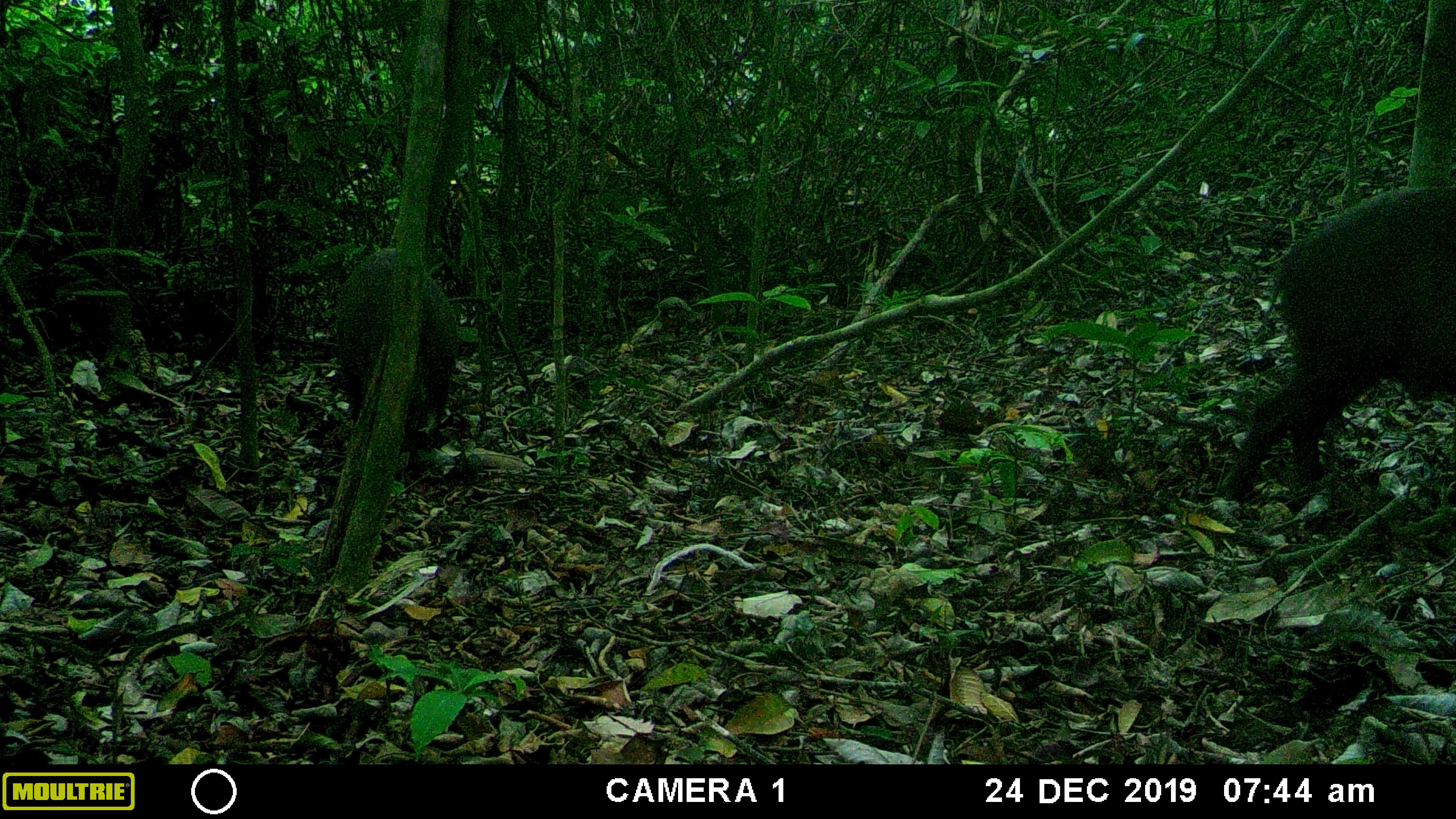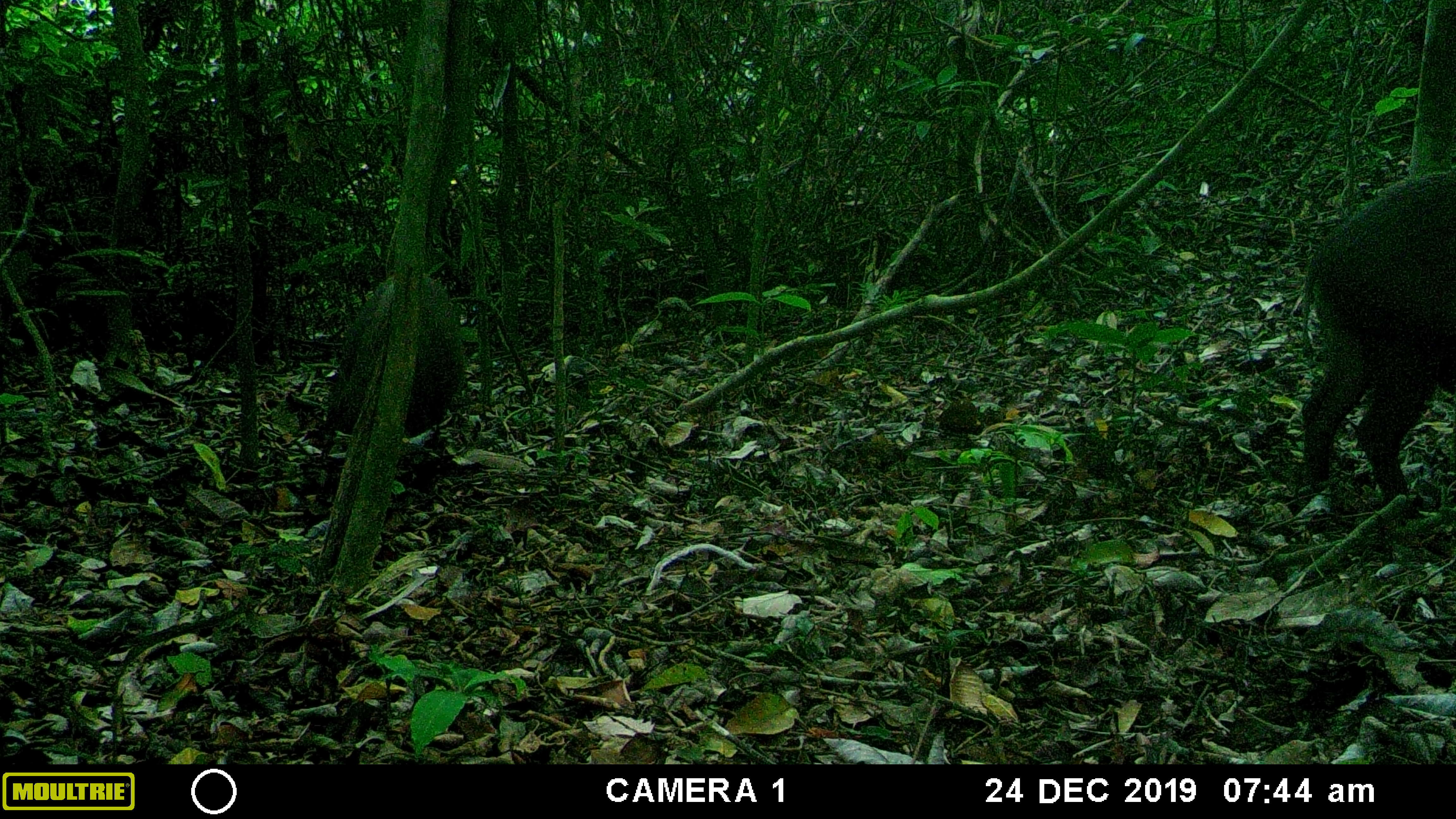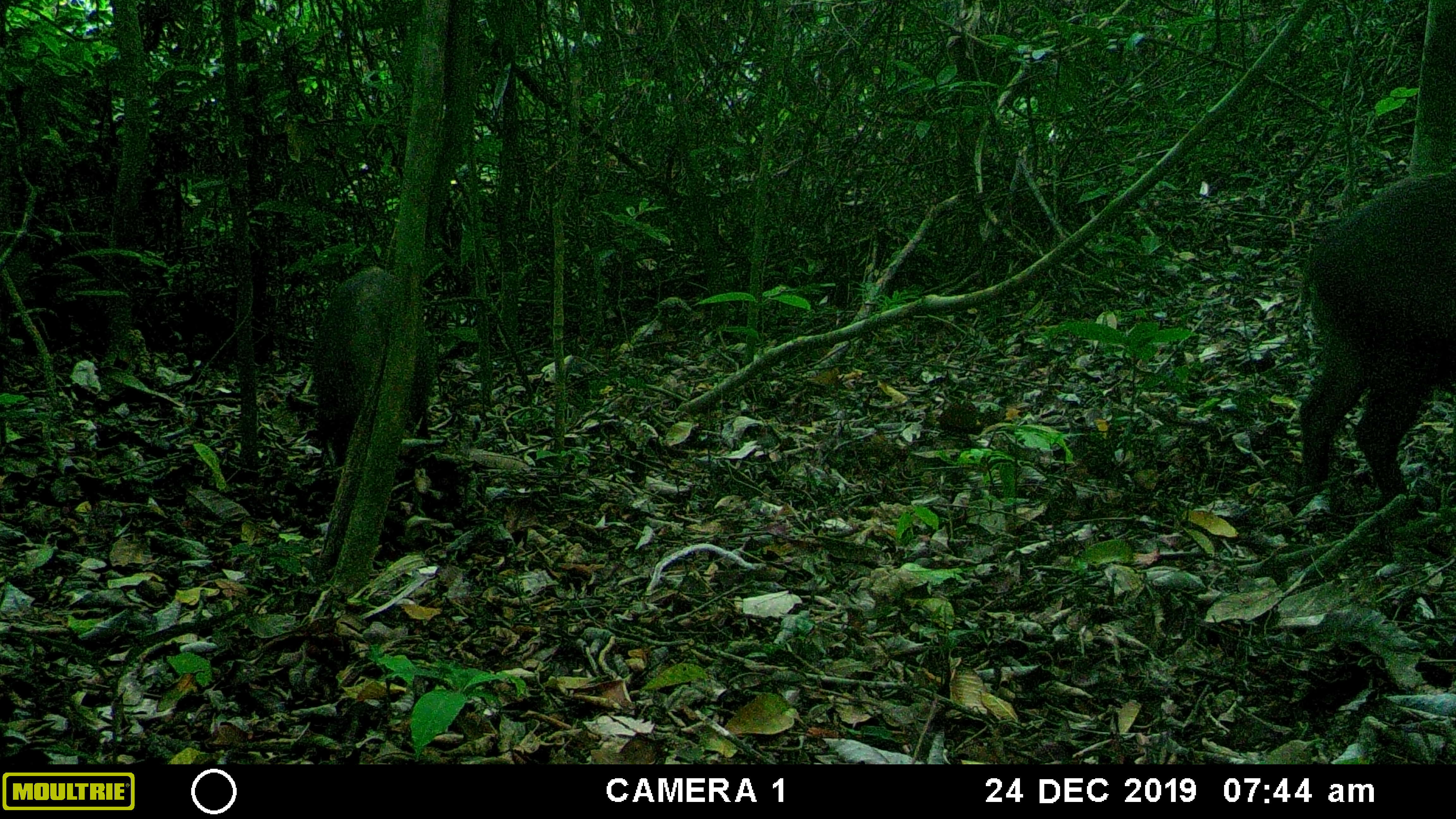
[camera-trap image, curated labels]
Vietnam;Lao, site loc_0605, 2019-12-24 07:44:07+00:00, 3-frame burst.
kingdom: Animalia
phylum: Chordata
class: Mammalia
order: Artiodactyla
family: Suidae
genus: Sus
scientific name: Sus scrofa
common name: eurasian wild pig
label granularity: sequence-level